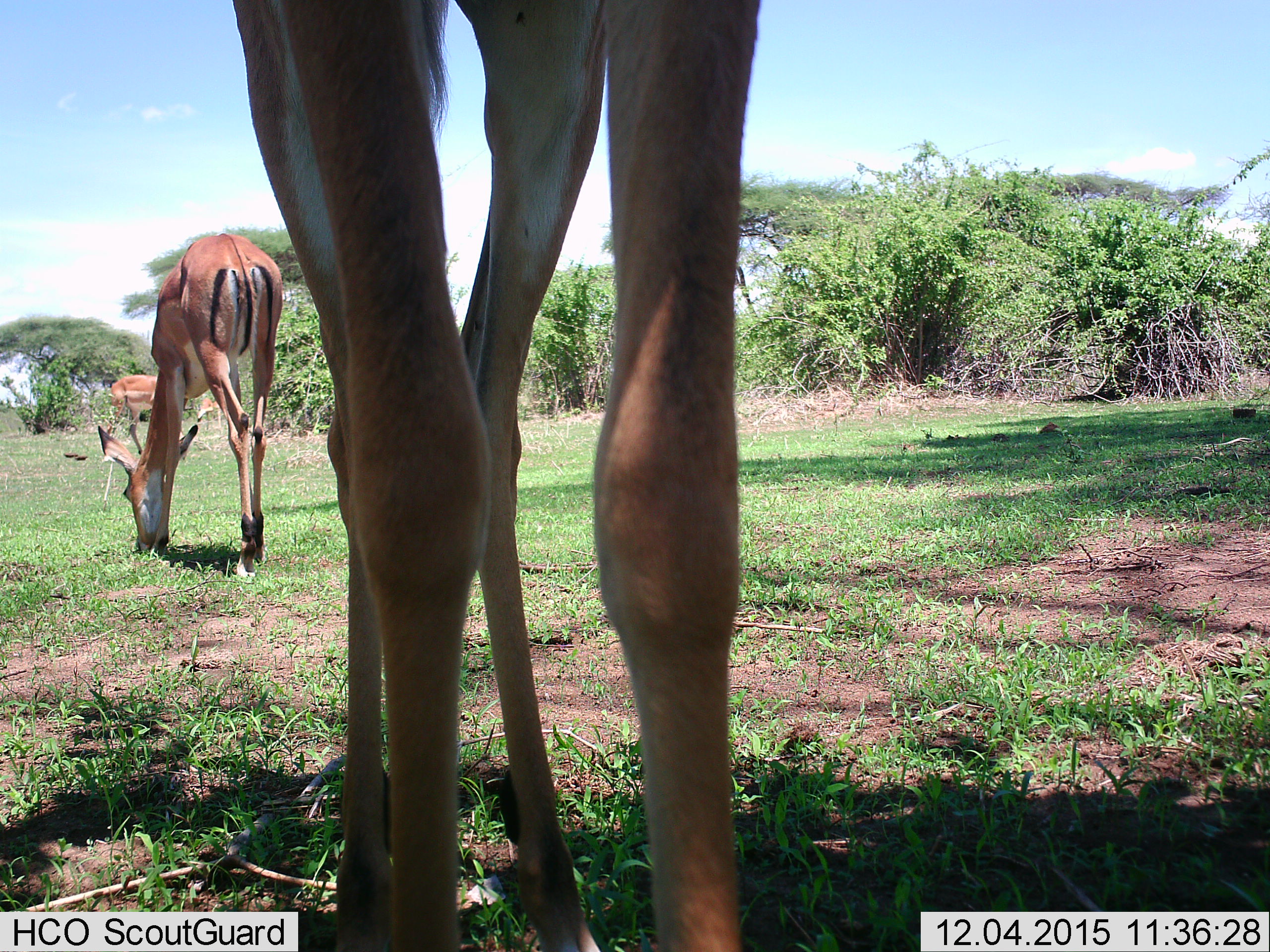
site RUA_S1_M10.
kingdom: Animalia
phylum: Chordata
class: Mammalia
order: Artiodactyla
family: Bovidae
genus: Aepyceros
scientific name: Aepyceros melampus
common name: impala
Impala (Aepyceros melampus), count 3. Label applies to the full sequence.